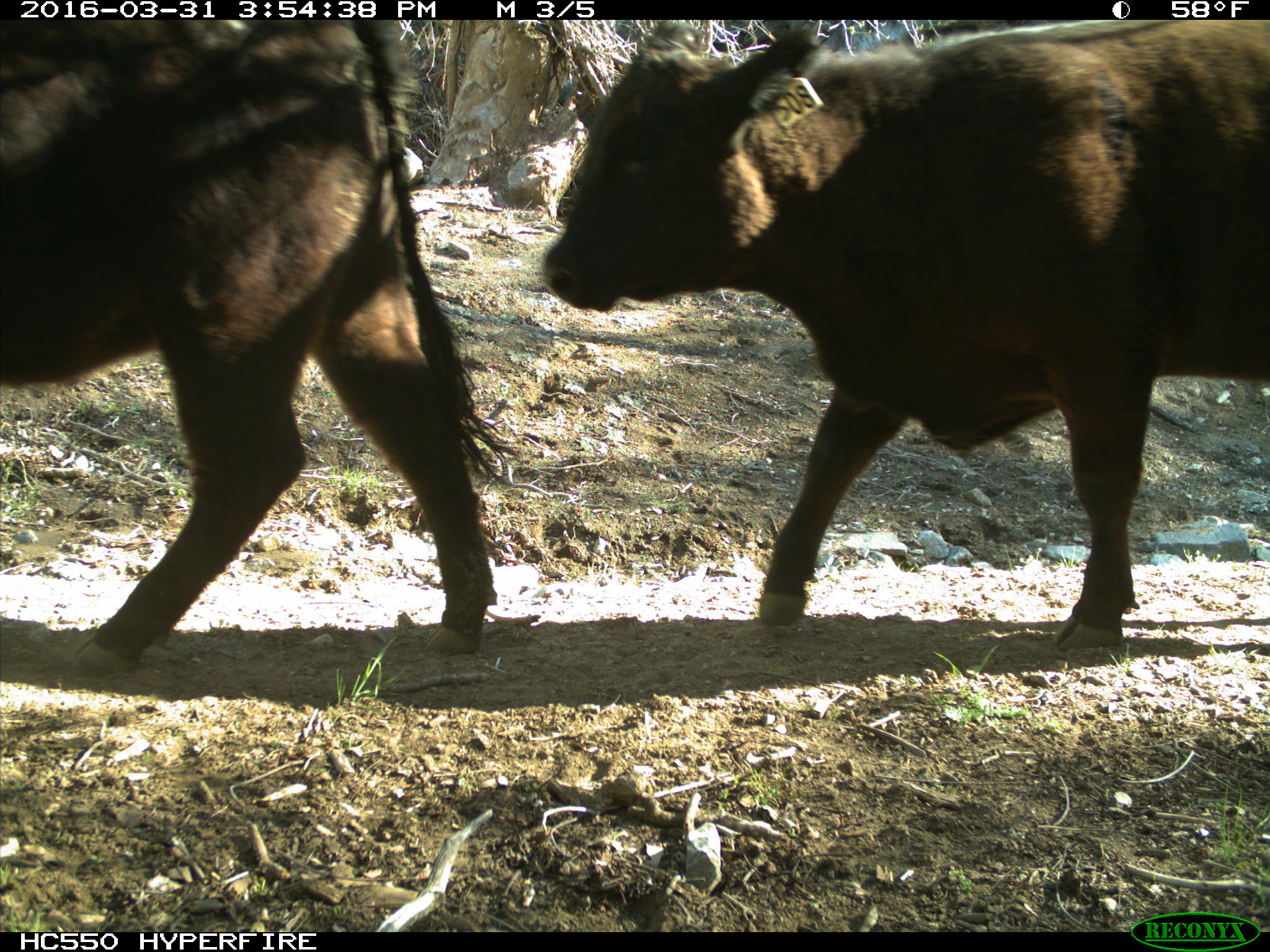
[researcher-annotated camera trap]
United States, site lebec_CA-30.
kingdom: Animalia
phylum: Chordata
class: Mammalia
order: Artiodactyla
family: Bovidae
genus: Bos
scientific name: Bos taurus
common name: domestic cow